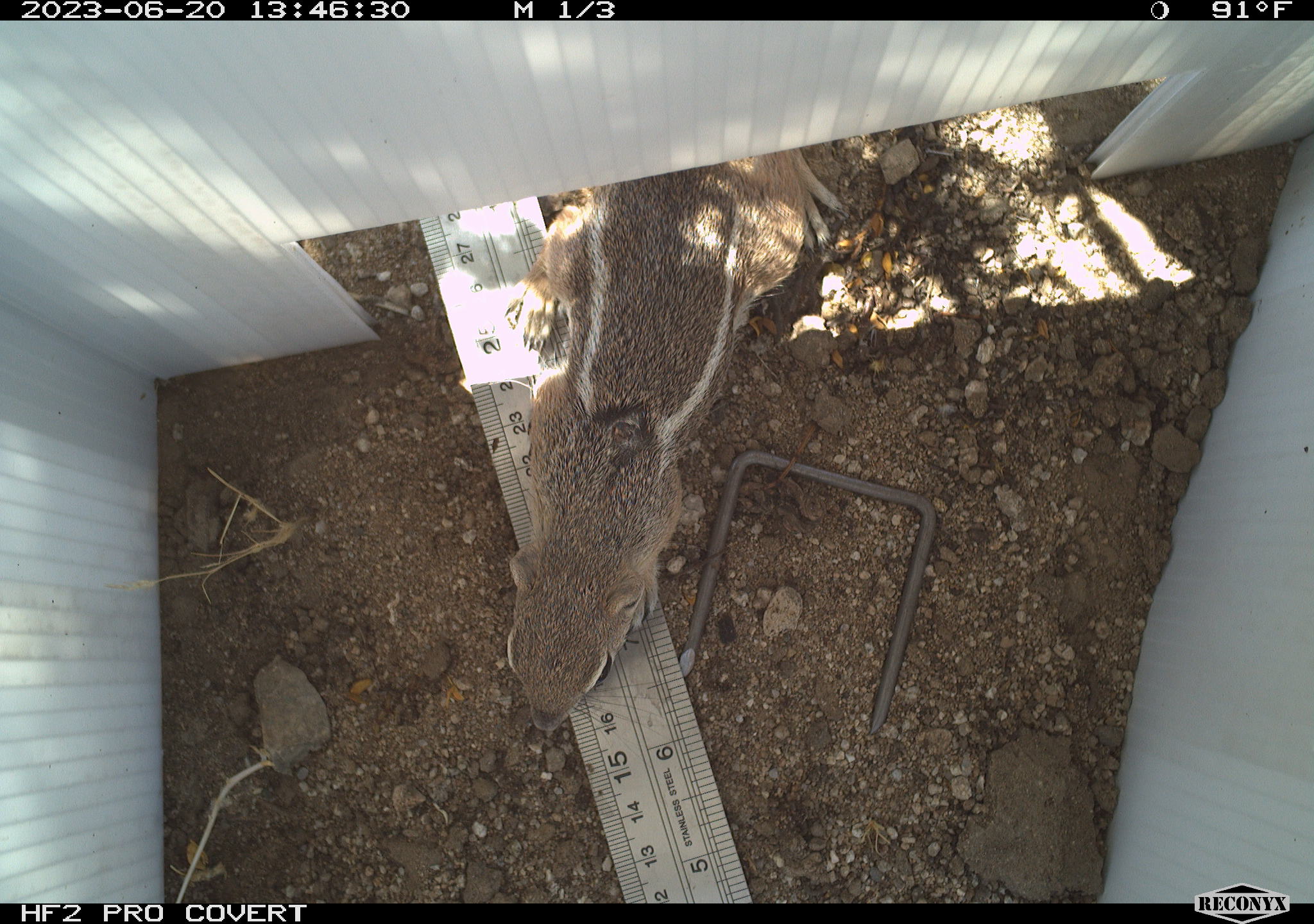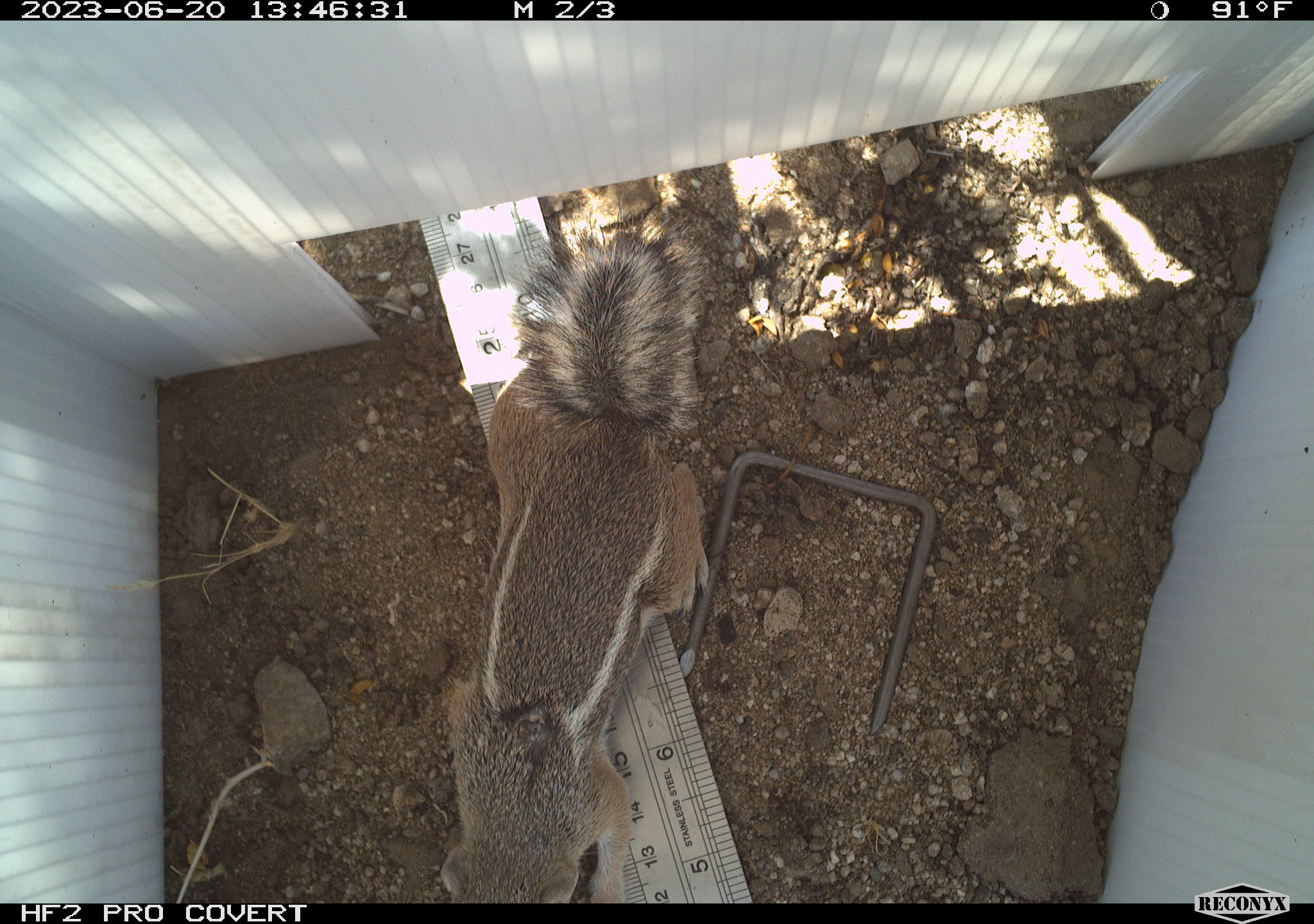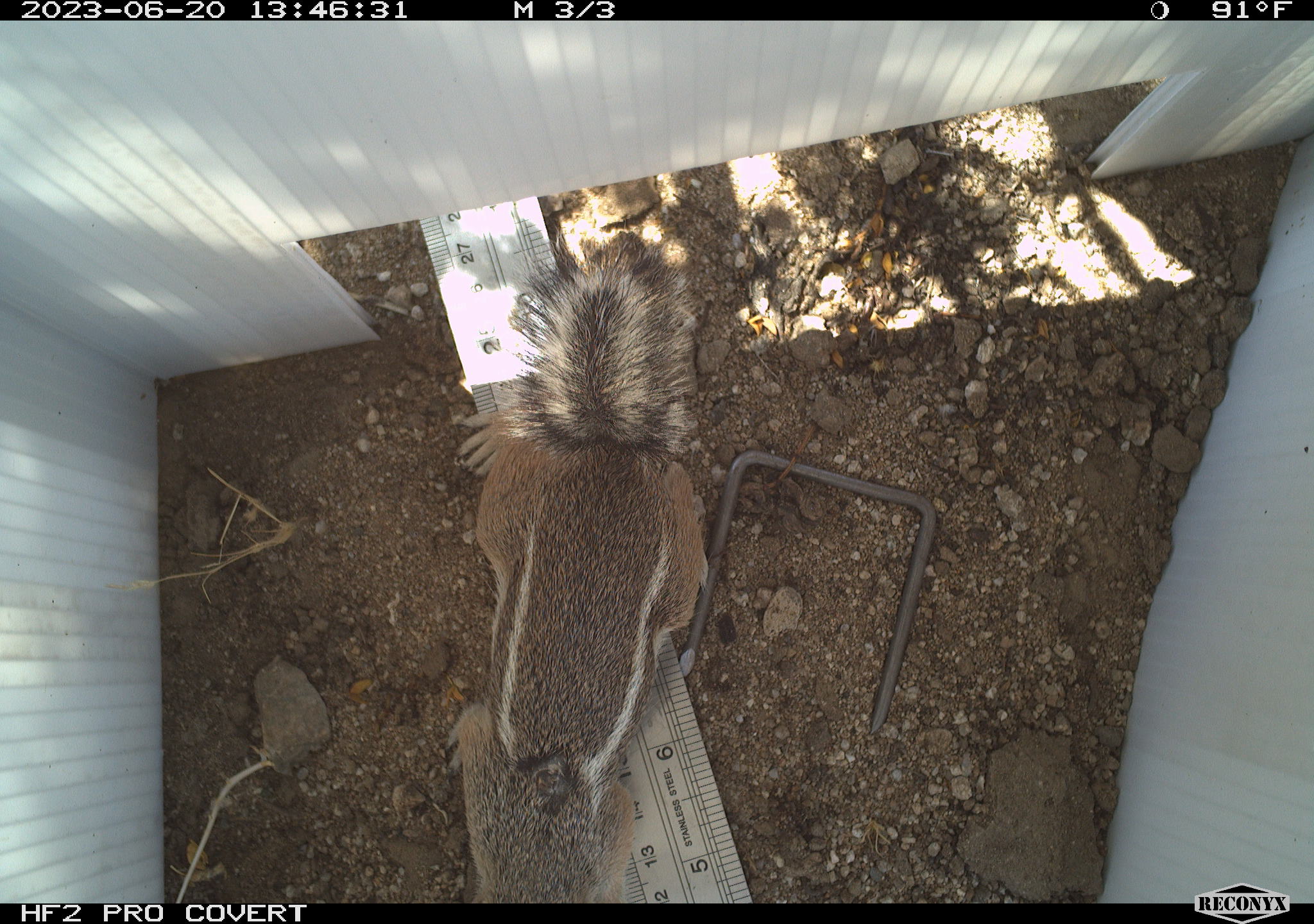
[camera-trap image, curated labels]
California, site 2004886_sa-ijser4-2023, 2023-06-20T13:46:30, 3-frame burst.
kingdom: Animalia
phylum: Chordata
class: Mammalia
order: Rodentia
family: Sciuridae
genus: Ammospermophilus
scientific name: Ammospermophilus leucurus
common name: white-tailed antelope squirrel